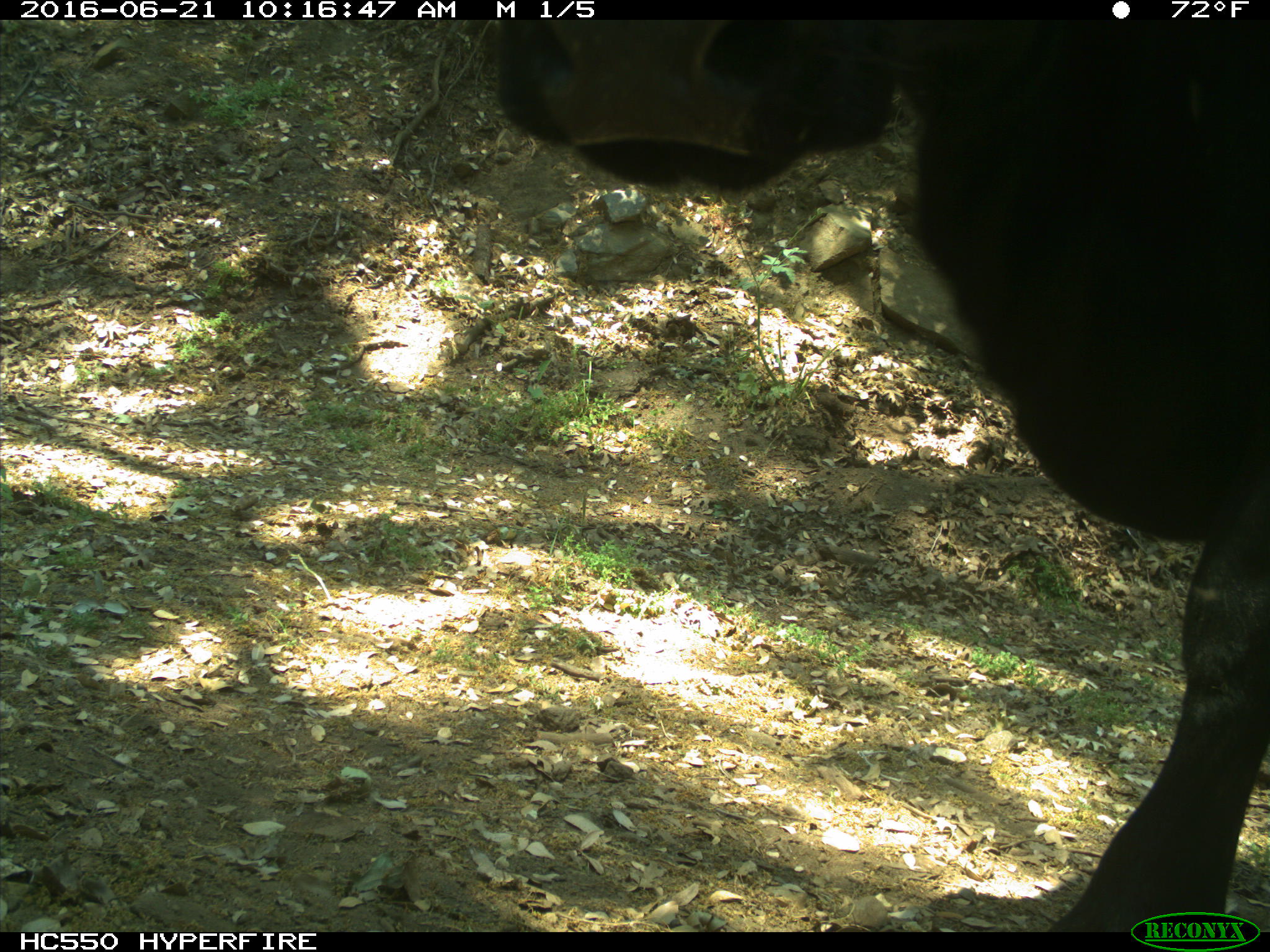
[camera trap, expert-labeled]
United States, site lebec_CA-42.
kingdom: Animalia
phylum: Chordata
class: Mammalia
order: Artiodactyla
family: Bovidae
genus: Bos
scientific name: Bos taurus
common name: domestic cow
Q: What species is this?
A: Bos taurus (domestic cow).